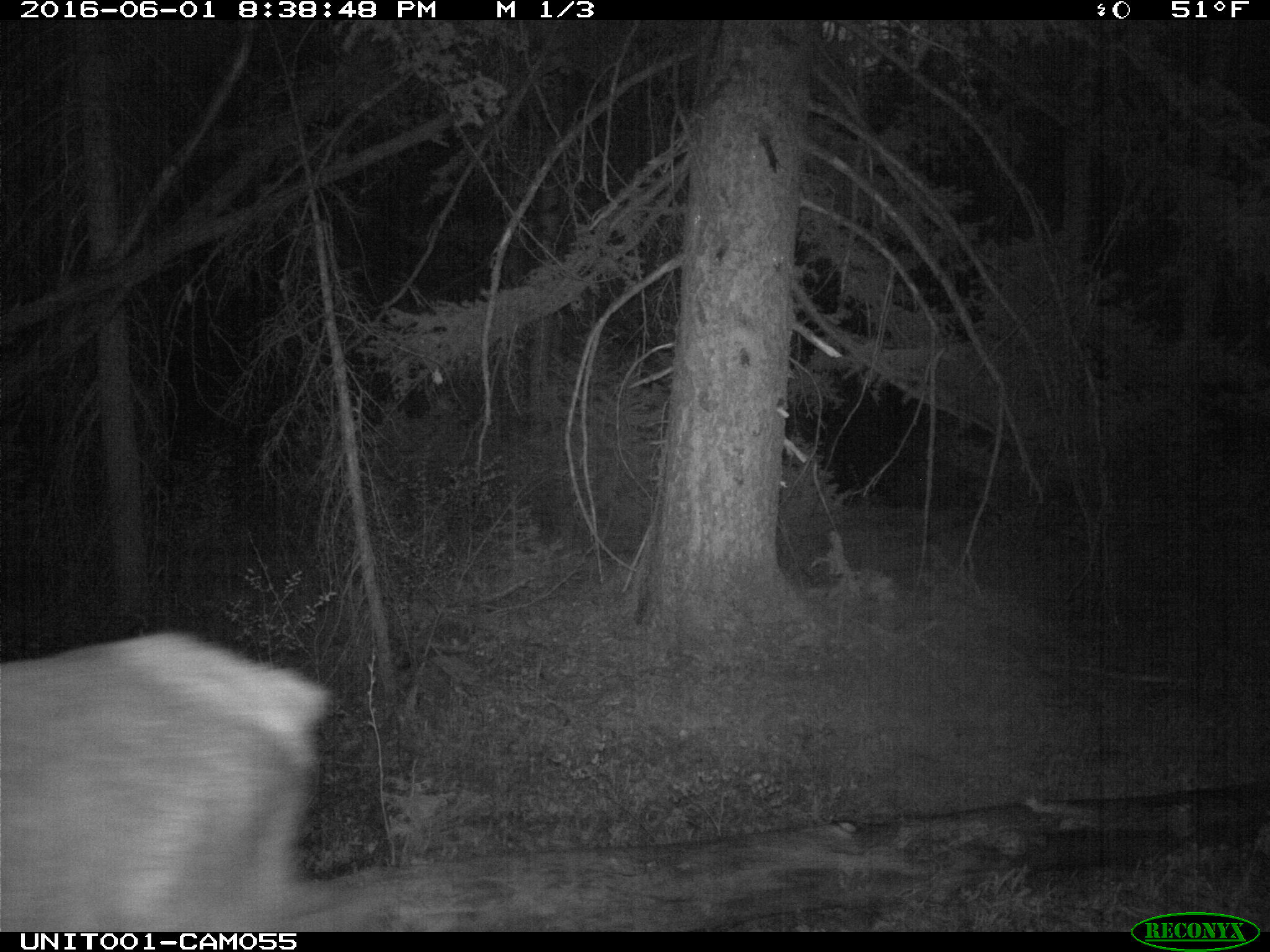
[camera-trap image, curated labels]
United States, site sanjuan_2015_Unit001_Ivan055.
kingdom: Animalia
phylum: Chordata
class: Mammalia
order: Artiodactyla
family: Cervidae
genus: Cervus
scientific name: Cervus elaphus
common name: red deer